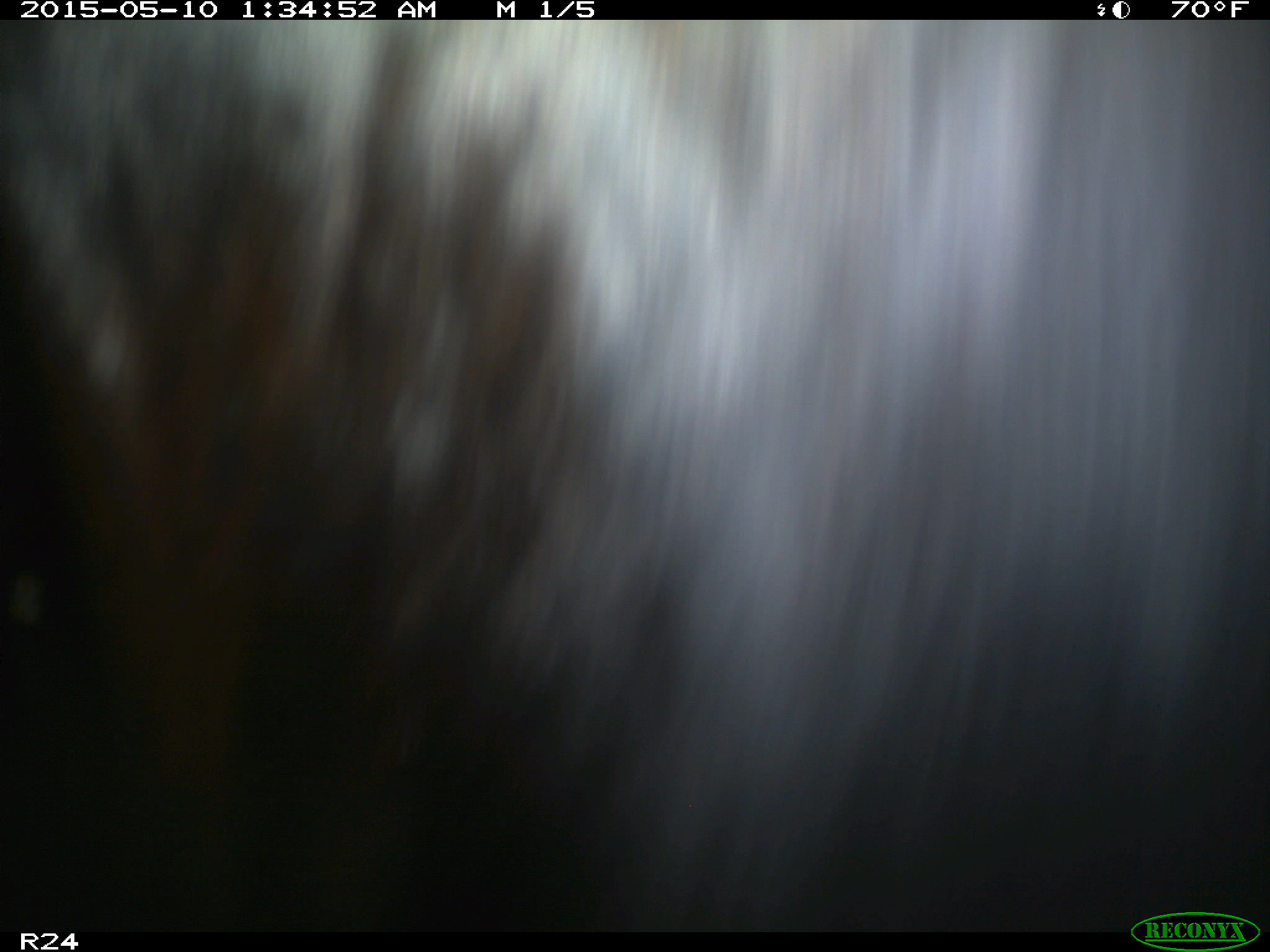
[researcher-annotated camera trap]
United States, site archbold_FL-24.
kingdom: Animalia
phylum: Chordata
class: Mammalia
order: Artiodactyla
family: Bovidae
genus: Bos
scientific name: Bos taurus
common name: domestic cow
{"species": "Bos taurus (domestic cow)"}